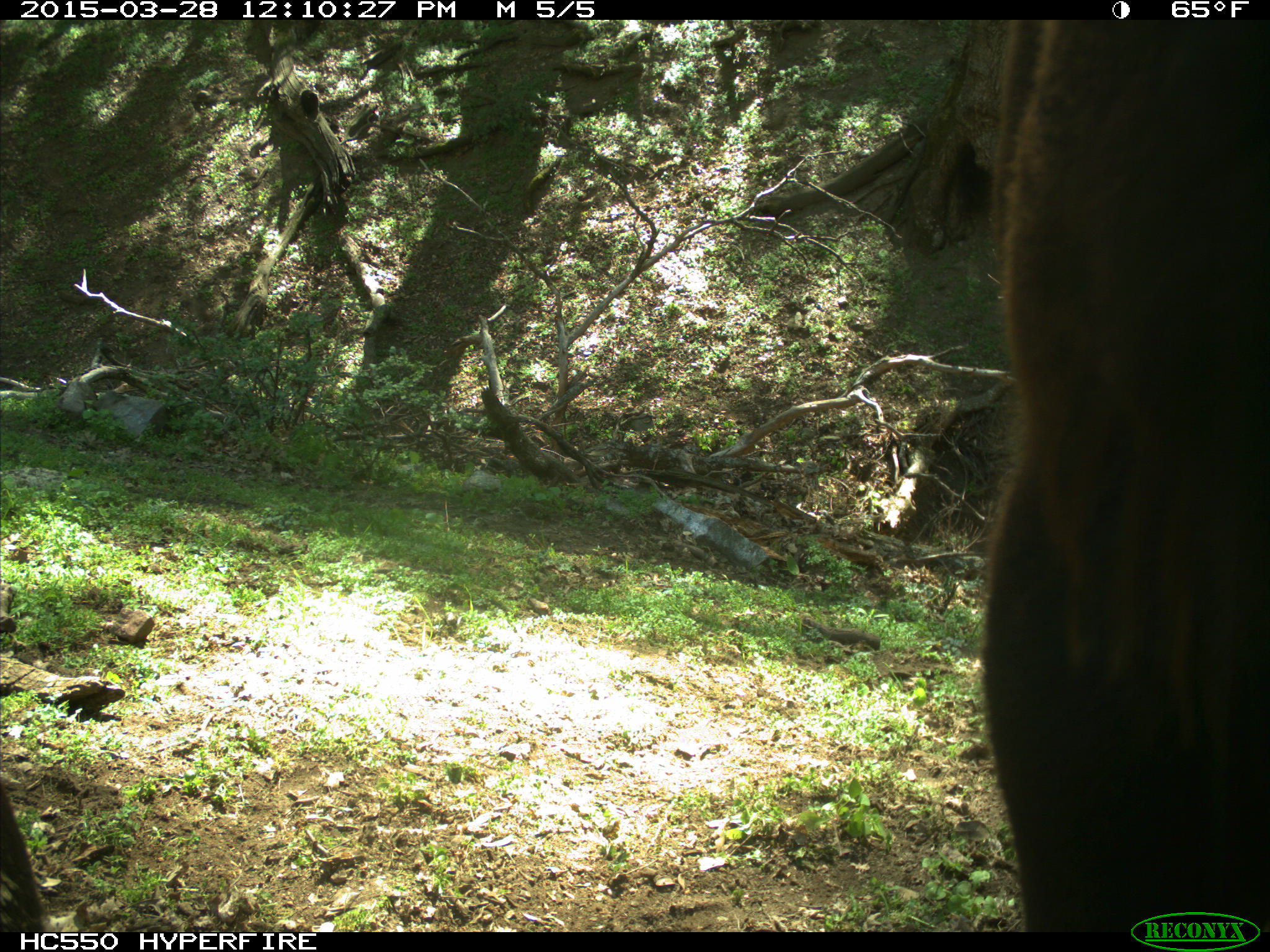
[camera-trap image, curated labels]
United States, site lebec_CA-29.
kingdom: Animalia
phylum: Chordata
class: Mammalia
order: Artiodactyla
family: Bovidae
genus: Bos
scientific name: Bos taurus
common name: domestic cow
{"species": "Bos taurus (domestic cow)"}